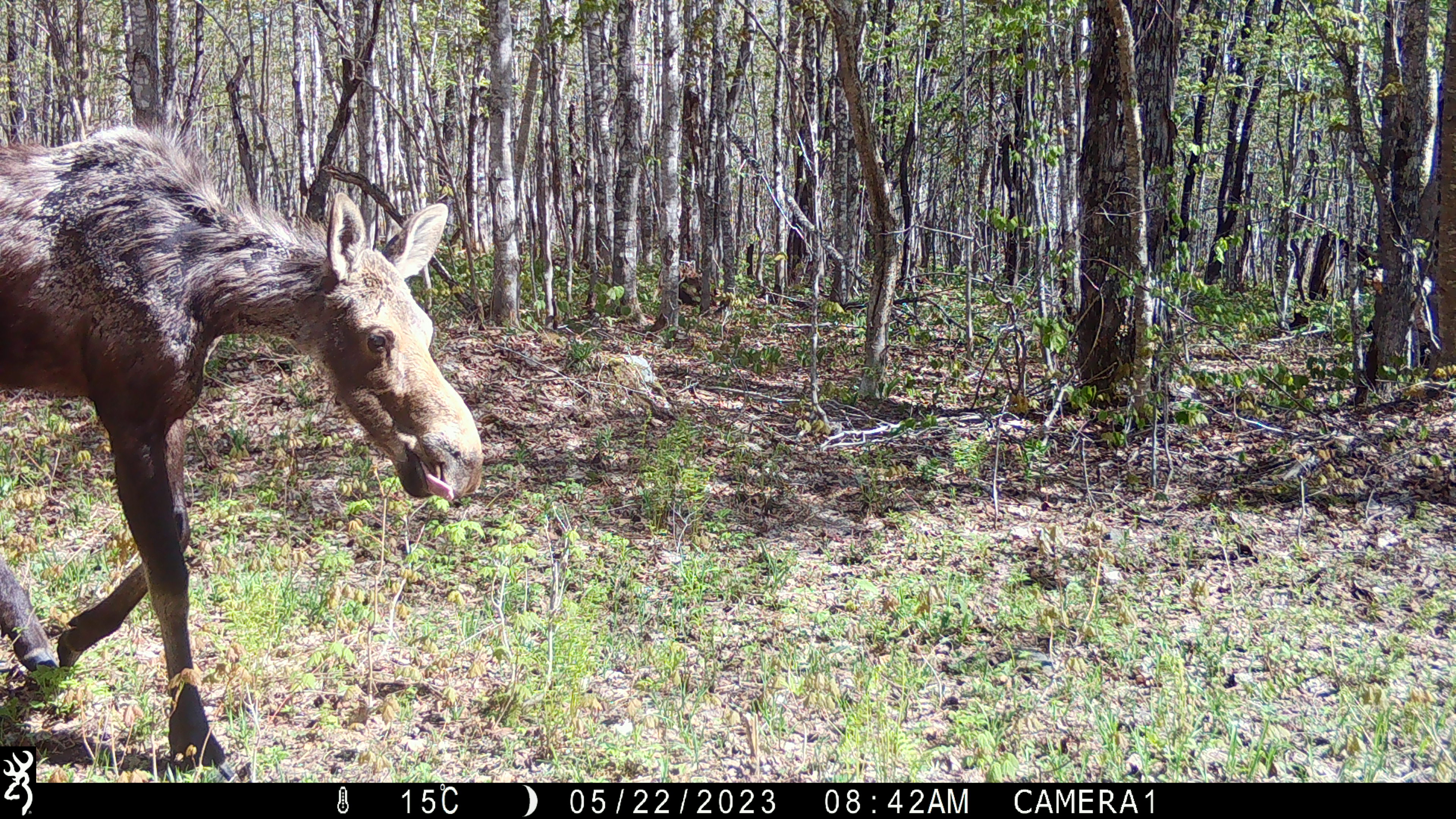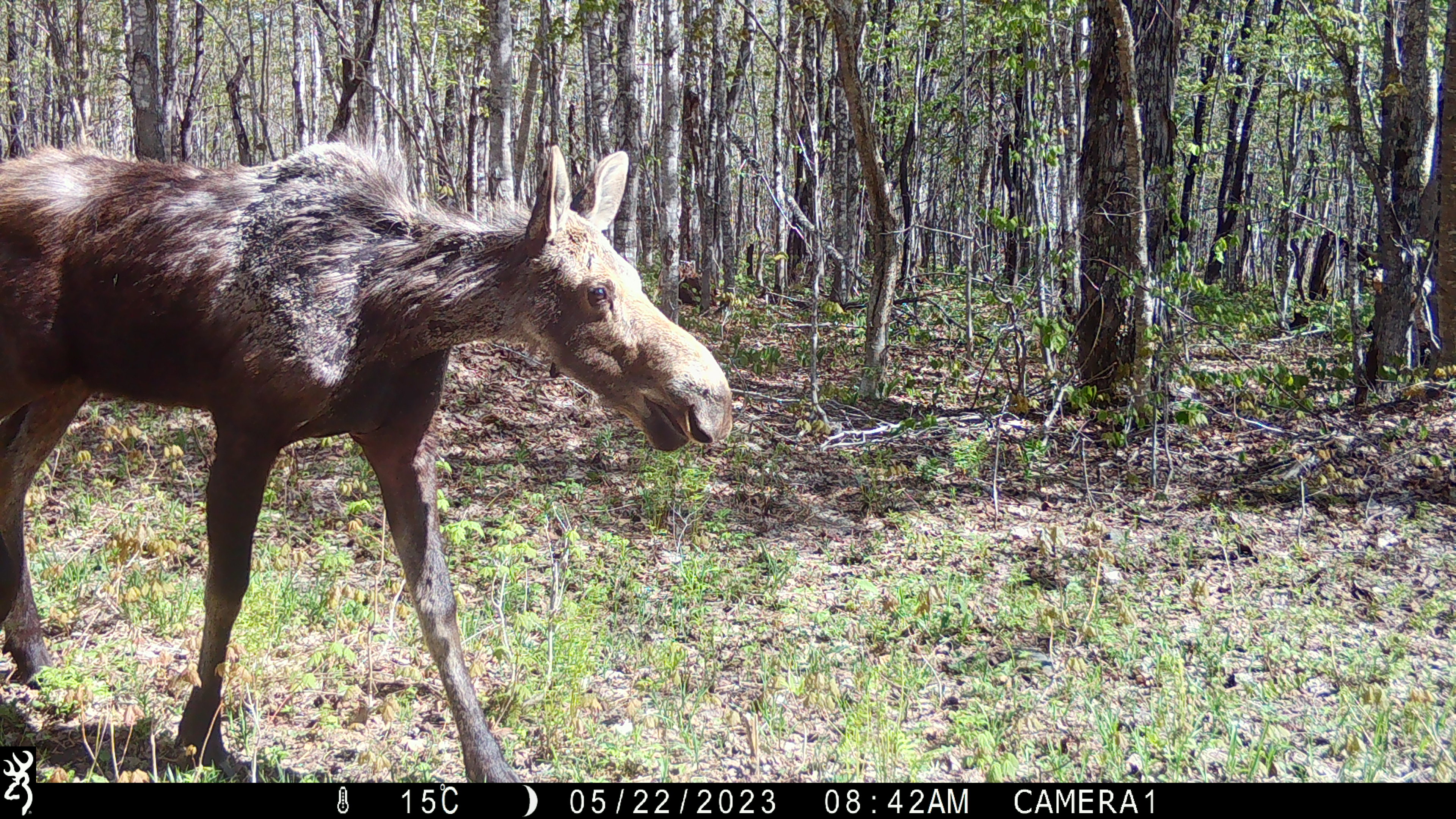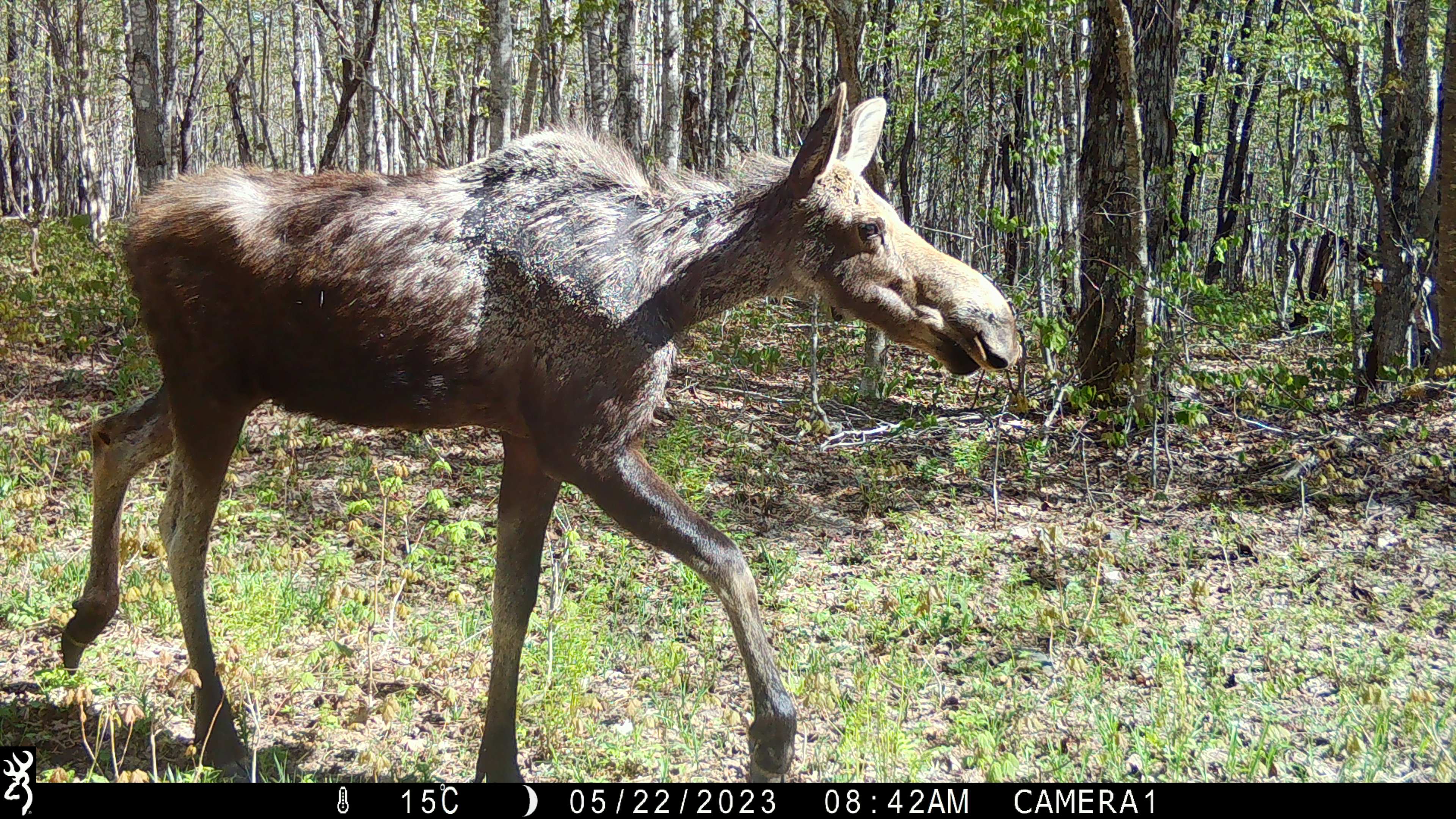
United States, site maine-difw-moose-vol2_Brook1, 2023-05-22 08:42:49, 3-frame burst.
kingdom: Animalia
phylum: Chordata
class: Mammalia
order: Artiodactyla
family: Cervidae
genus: Alces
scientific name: Alces alces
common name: moose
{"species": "moose (Alces alces)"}